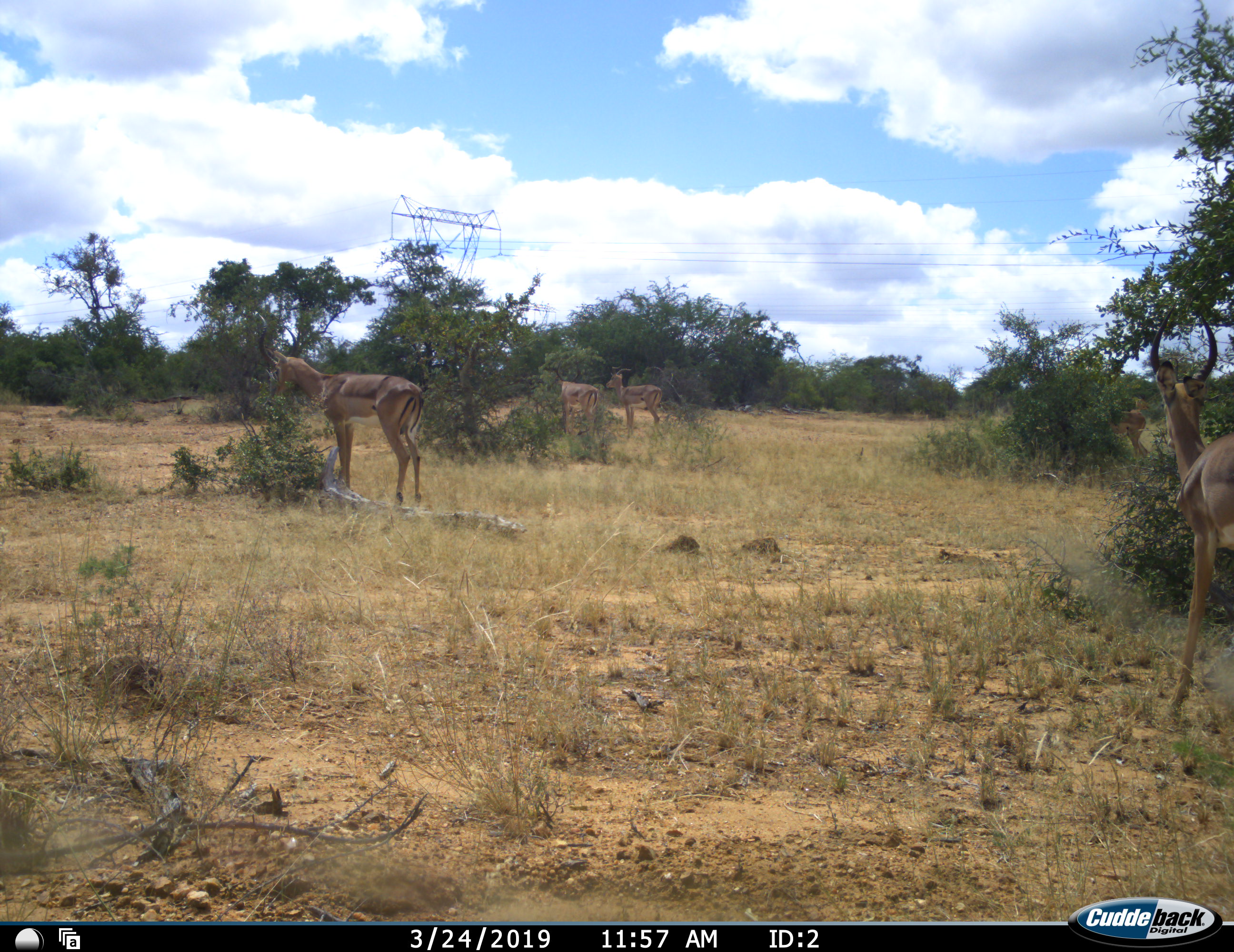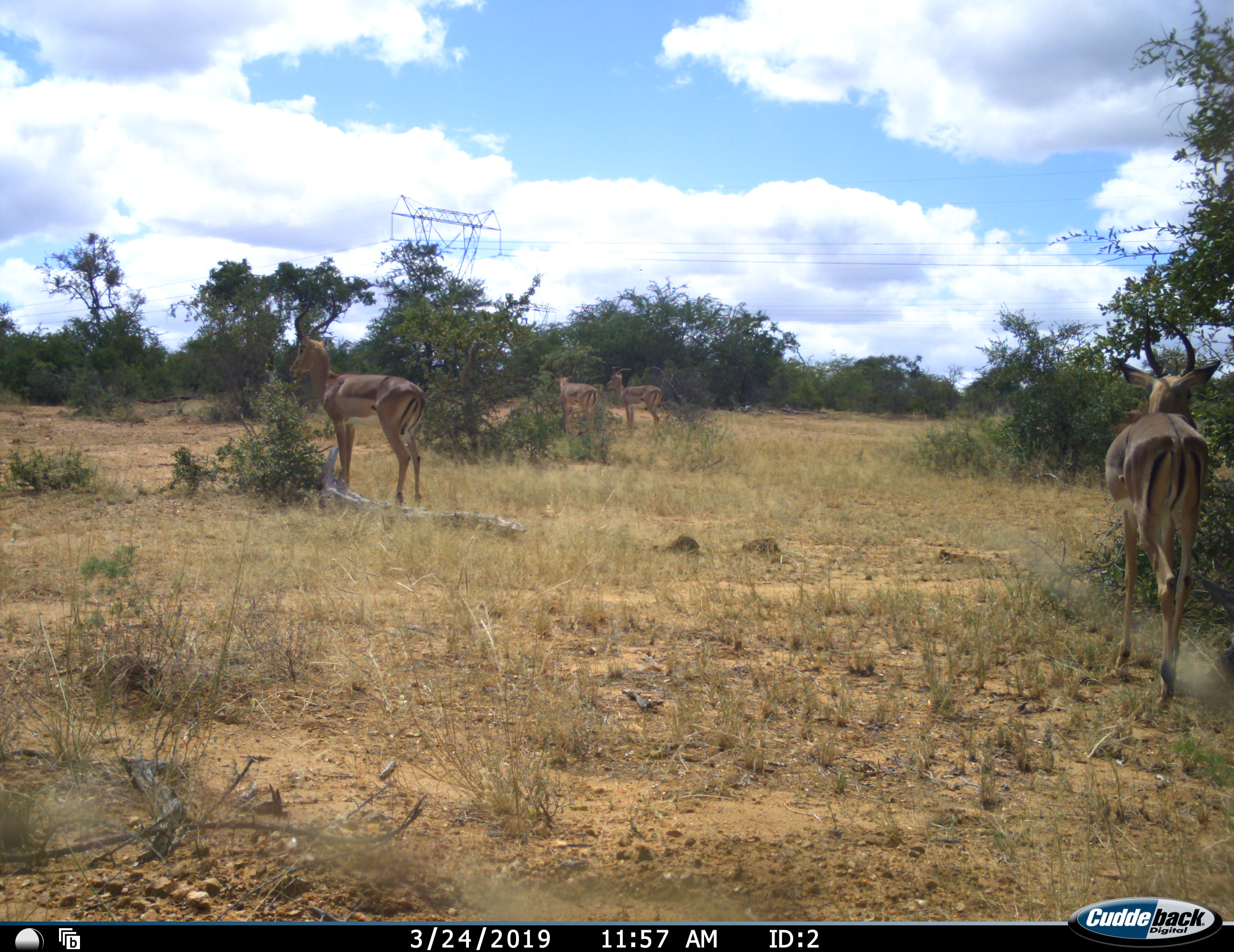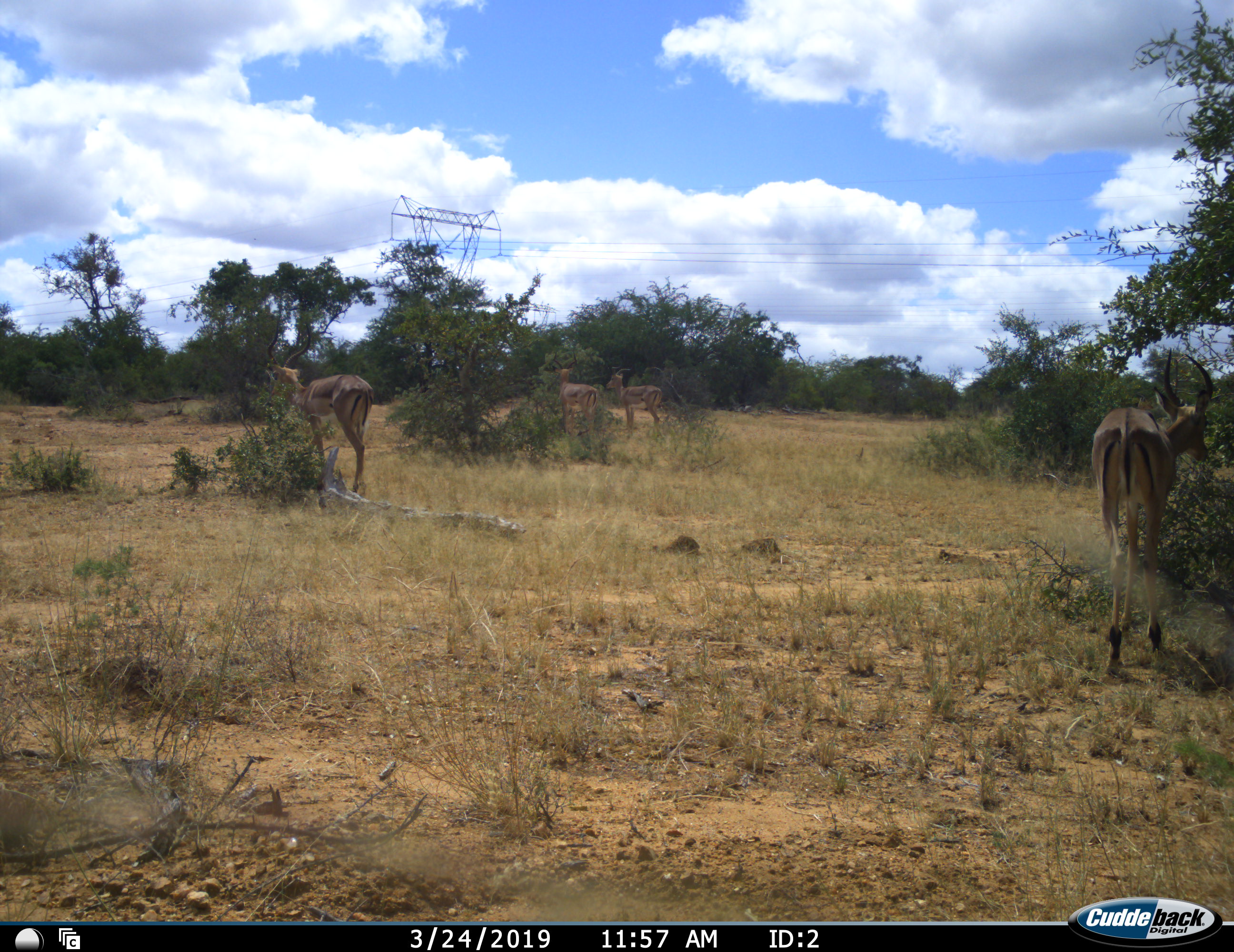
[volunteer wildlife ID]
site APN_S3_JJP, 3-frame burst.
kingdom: Animalia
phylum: Chordata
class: Mammalia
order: Artiodactyla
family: Bovidae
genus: Aepyceros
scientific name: Aepyceros melampus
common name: impala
Impala (Aepyceros melampus), count 5. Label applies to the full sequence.